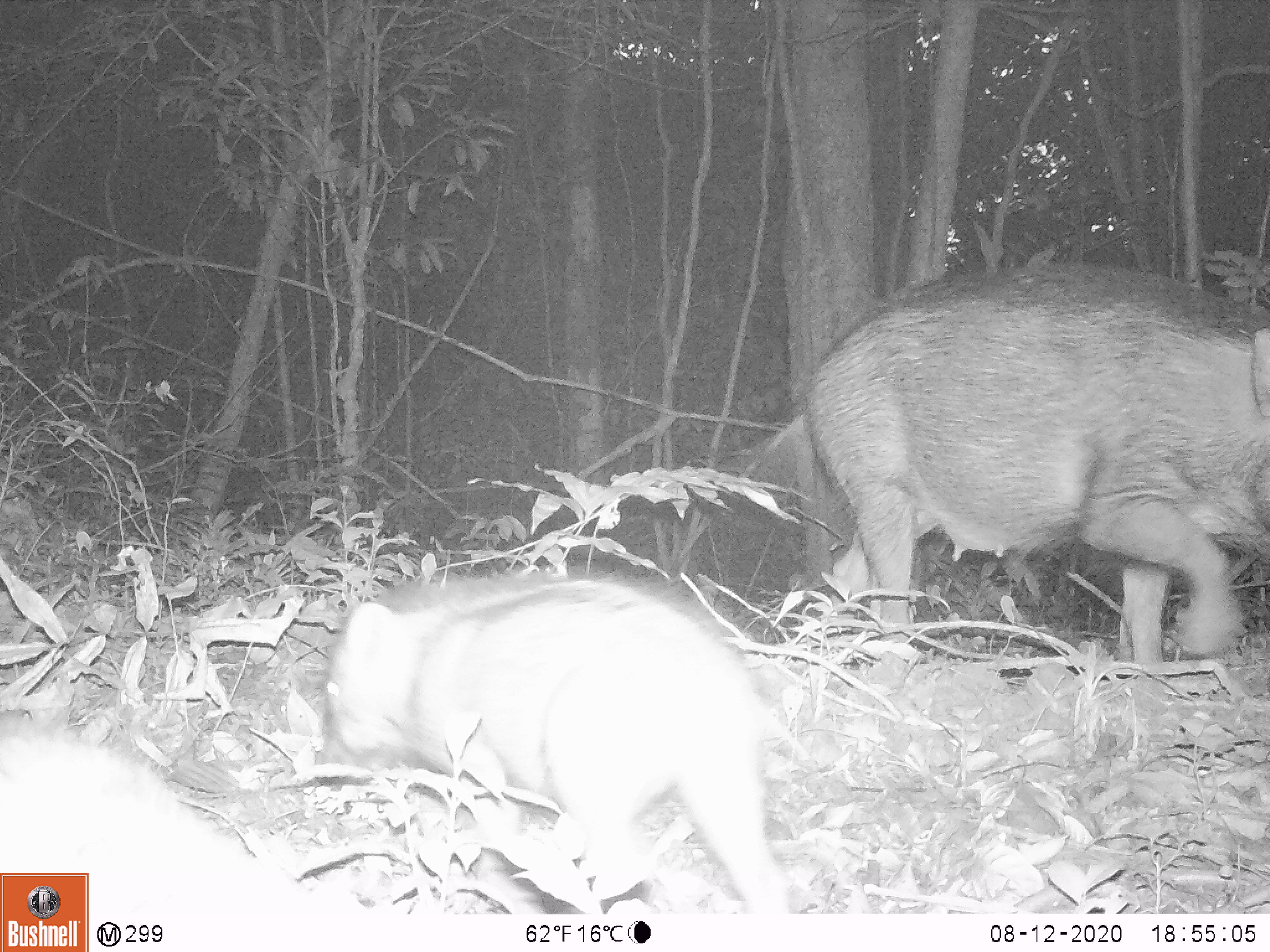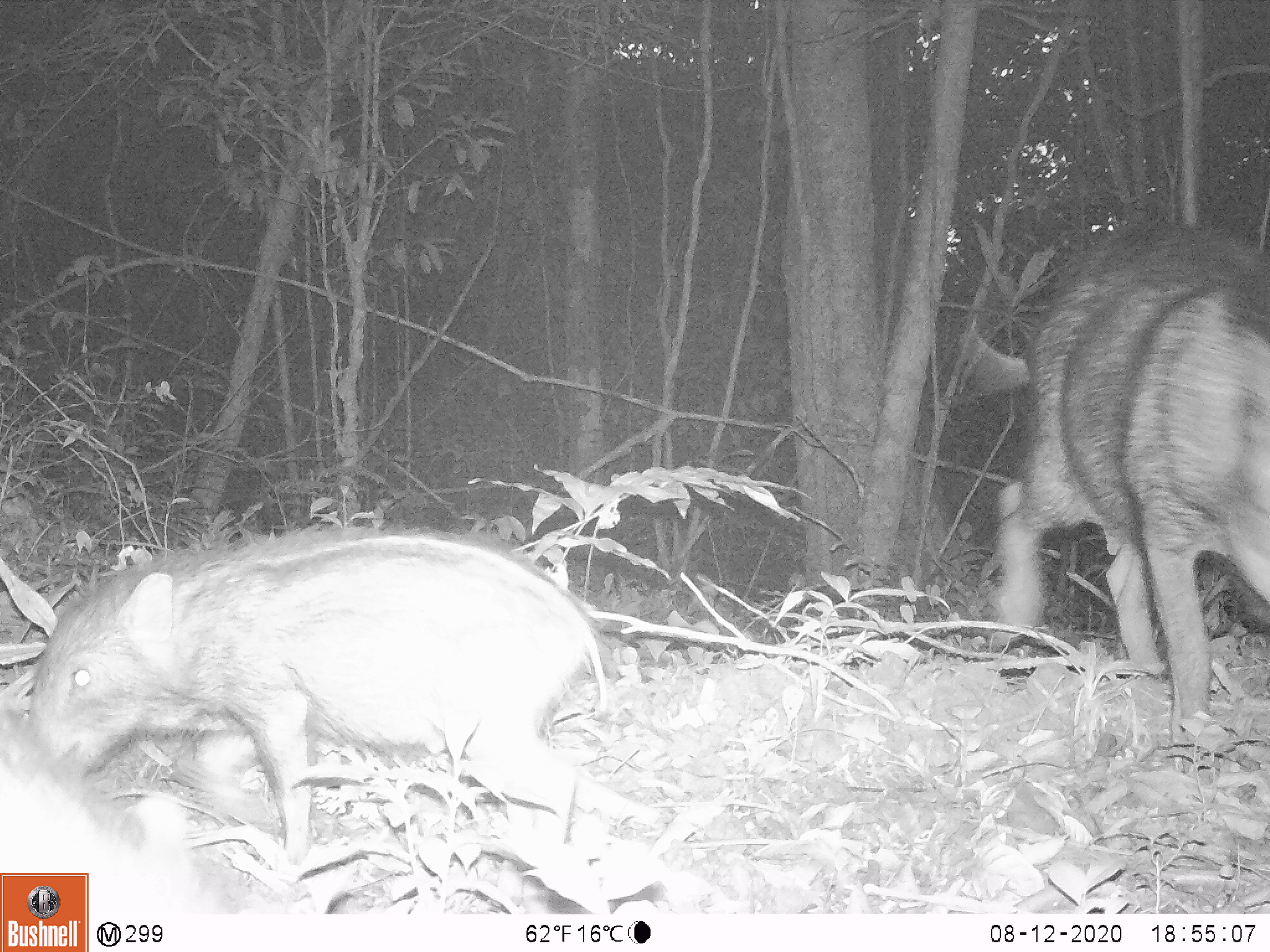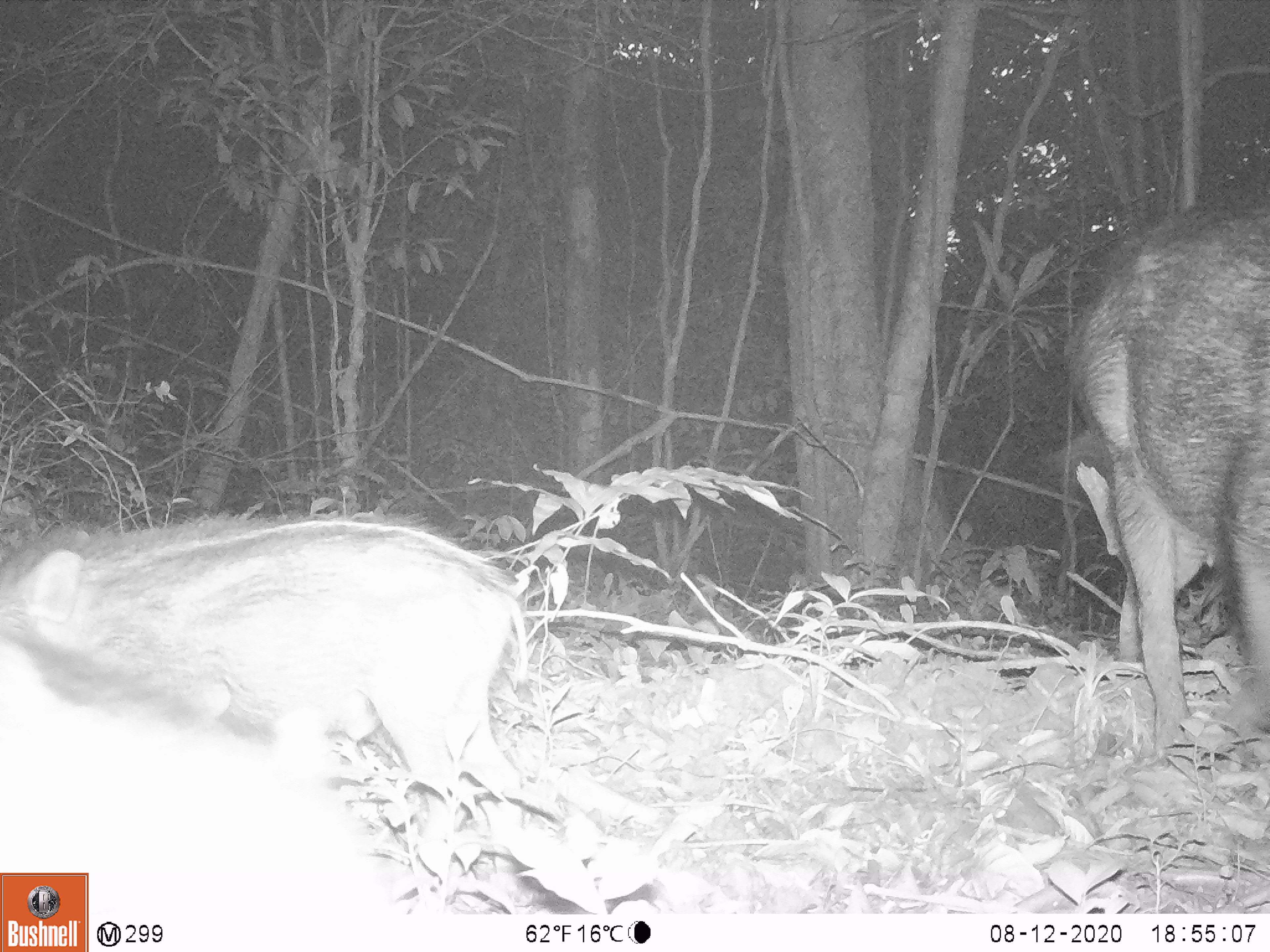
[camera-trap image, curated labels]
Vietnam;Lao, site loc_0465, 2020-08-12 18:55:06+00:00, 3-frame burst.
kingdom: Animalia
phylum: Chordata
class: Mammalia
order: Artiodactyla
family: Suidae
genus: Sus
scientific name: Sus scrofa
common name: eurasian wild pig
Eurasian wild pig (Sus scrofa). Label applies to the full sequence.